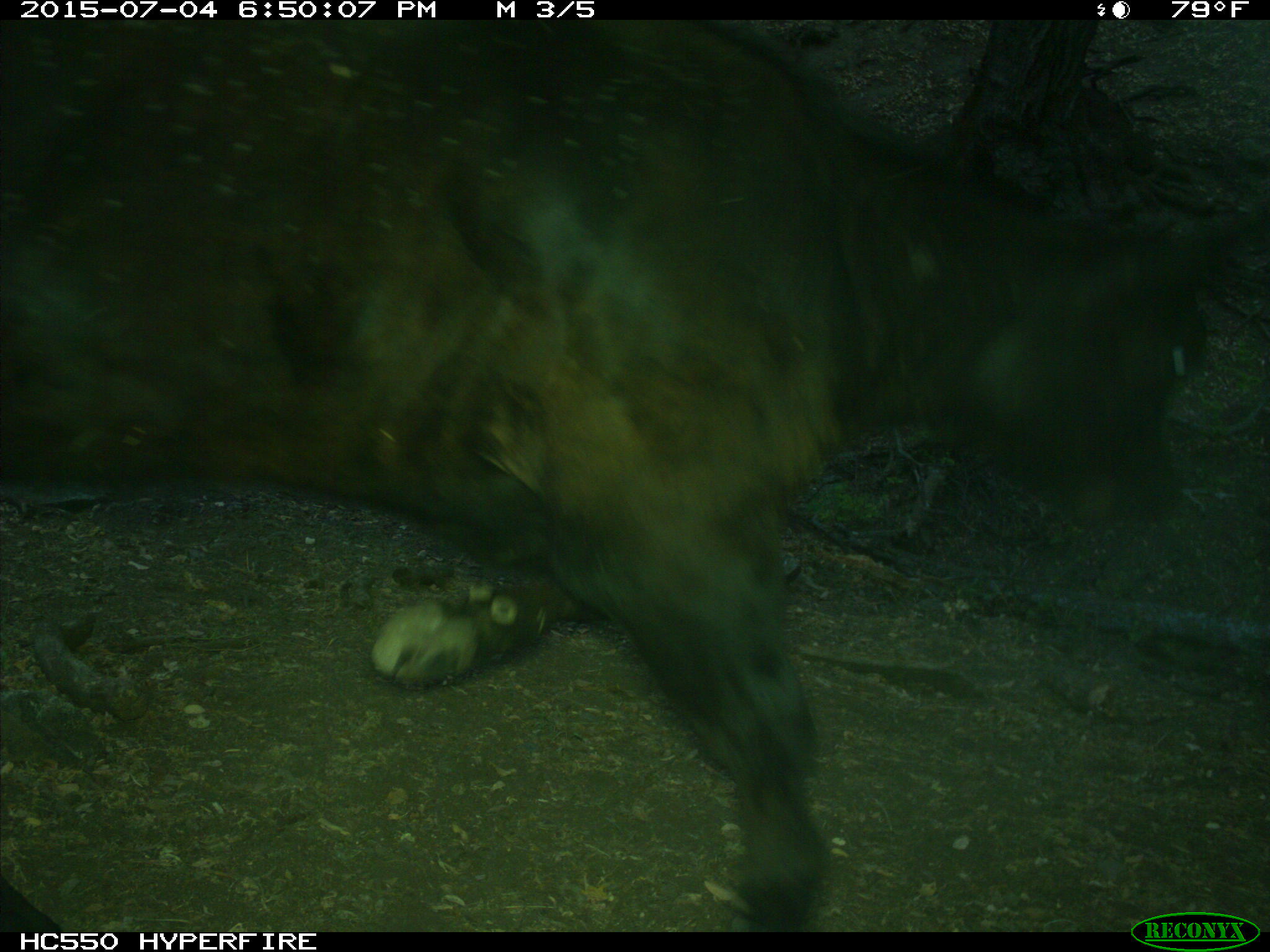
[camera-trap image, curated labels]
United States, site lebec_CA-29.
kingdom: Animalia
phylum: Chordata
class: Mammalia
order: Artiodactyla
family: Bovidae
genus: Bos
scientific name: Bos taurus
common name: domestic cow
Bos taurus (domestic cow).